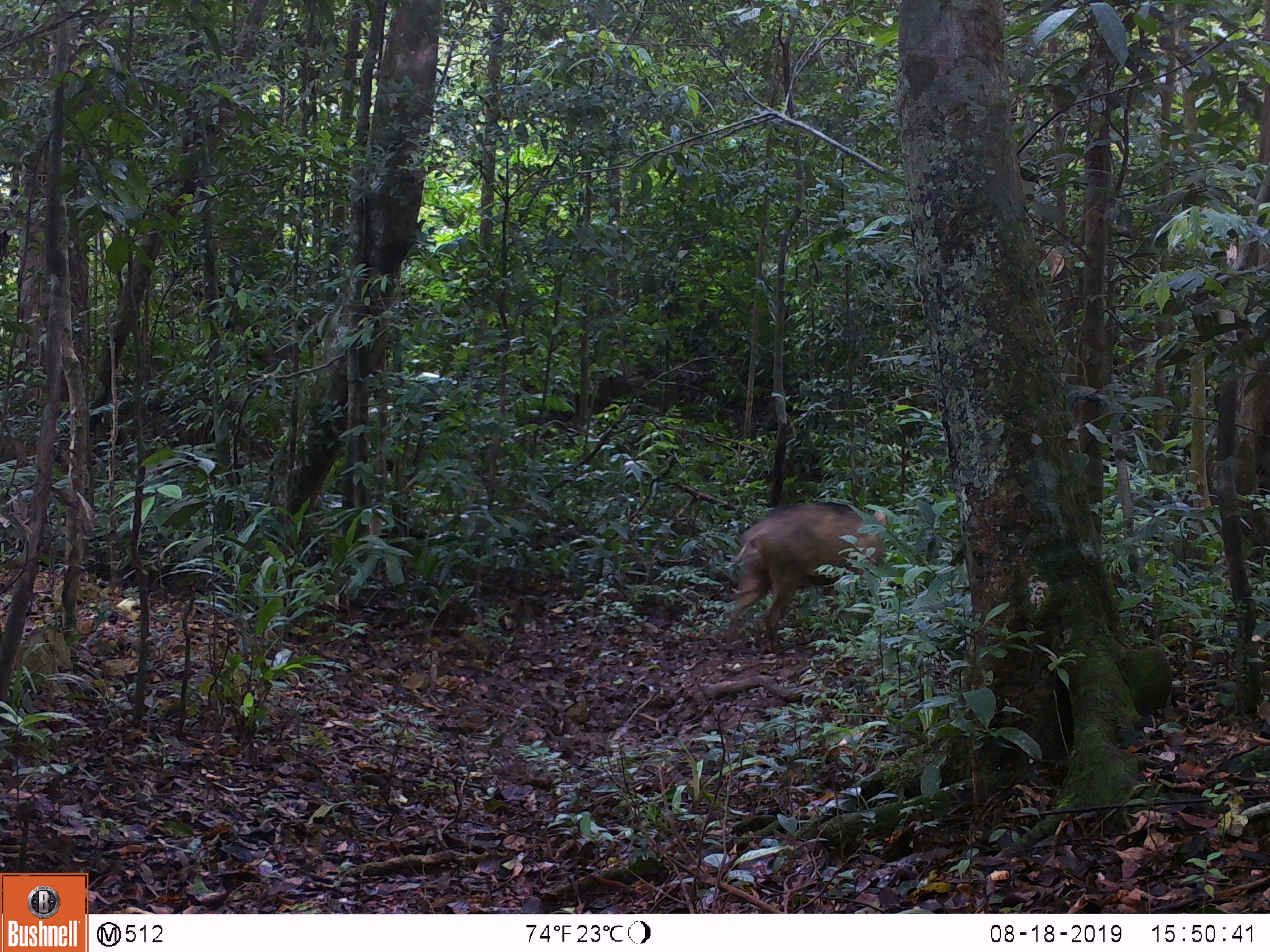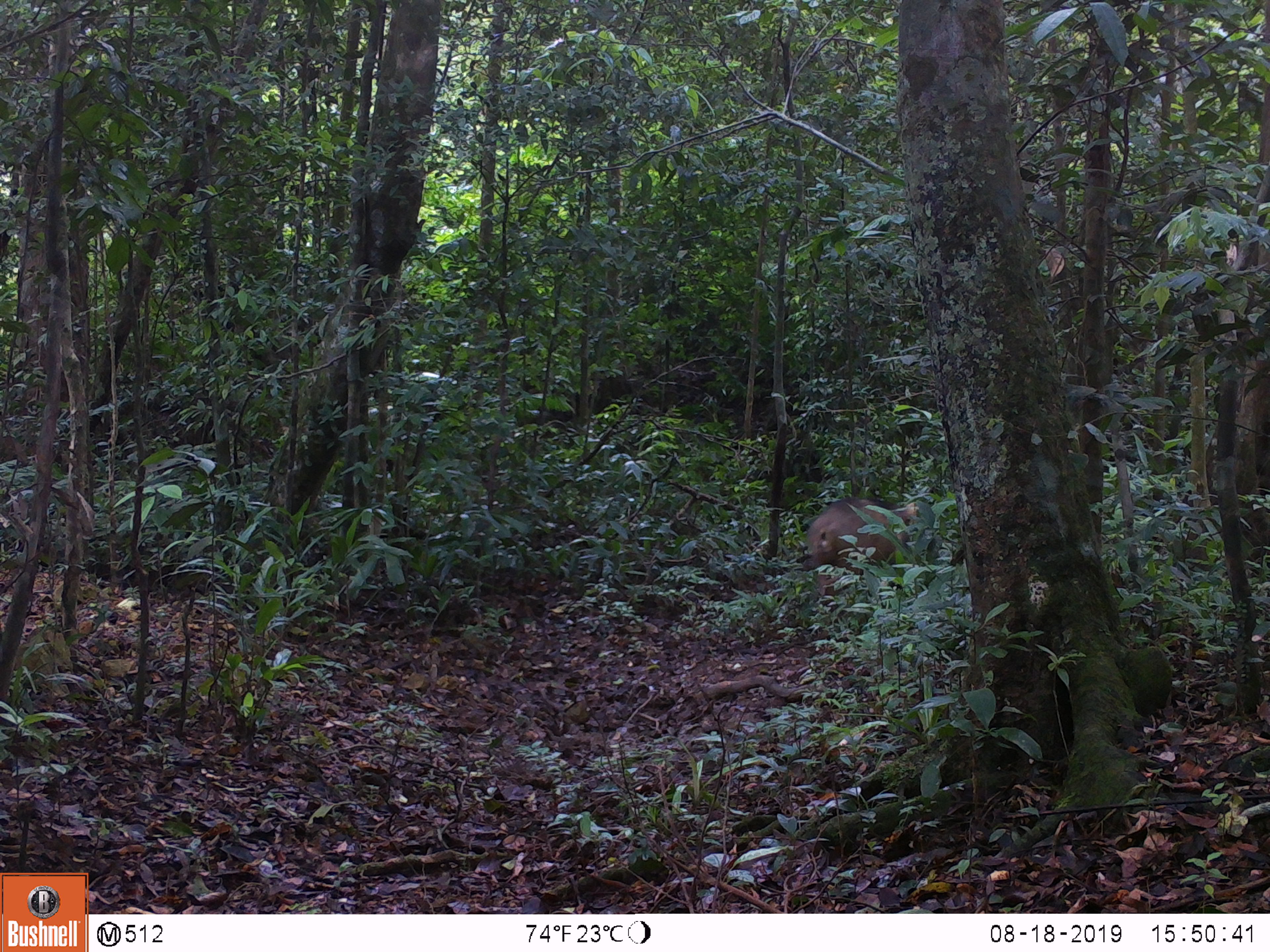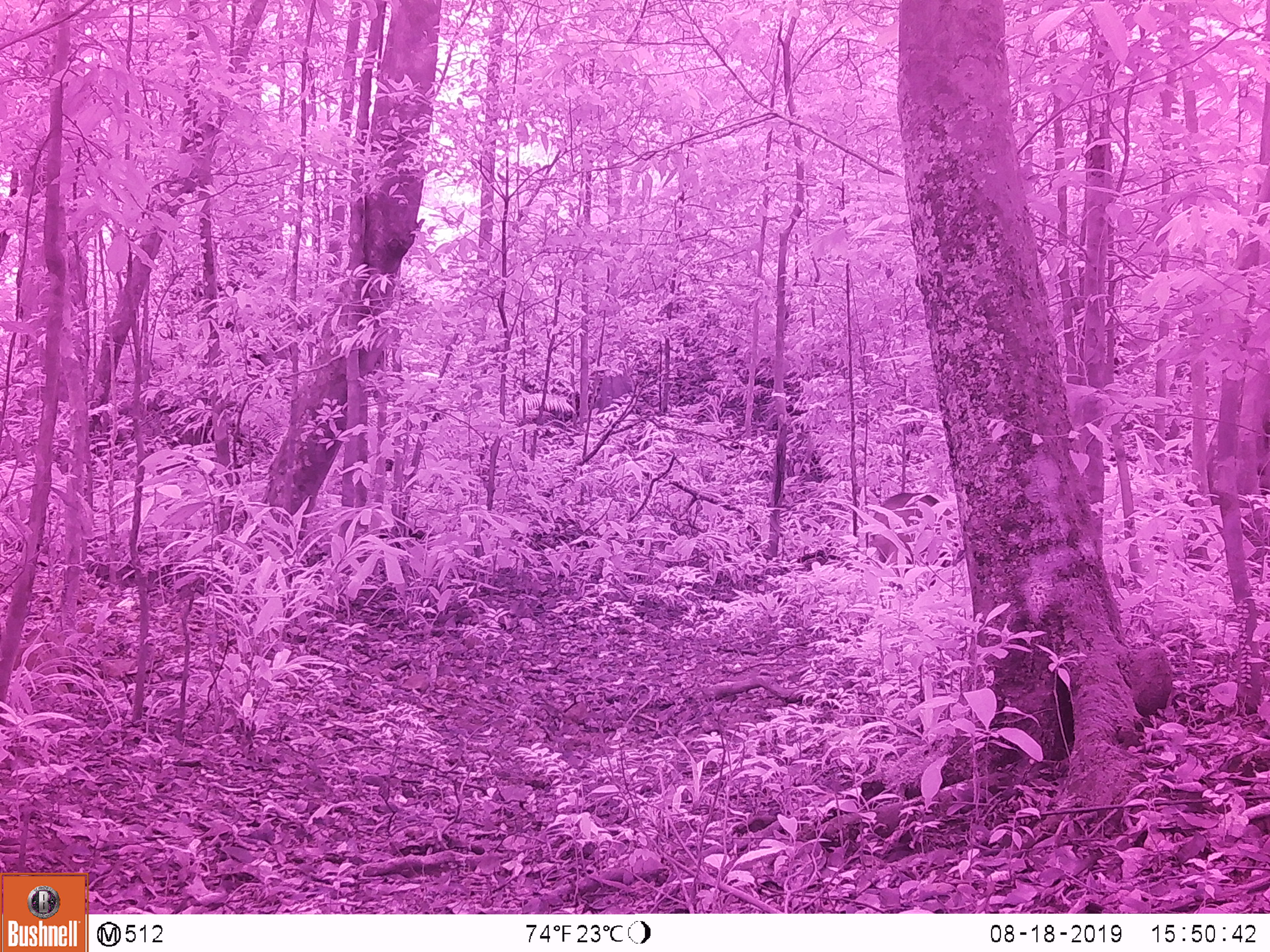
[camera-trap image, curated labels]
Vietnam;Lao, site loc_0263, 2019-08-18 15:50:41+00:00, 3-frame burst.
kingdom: Animalia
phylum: Chordata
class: Mammalia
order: Artiodactyla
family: Suidae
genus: Sus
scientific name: Sus scrofa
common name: eurasian wild pig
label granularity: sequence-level